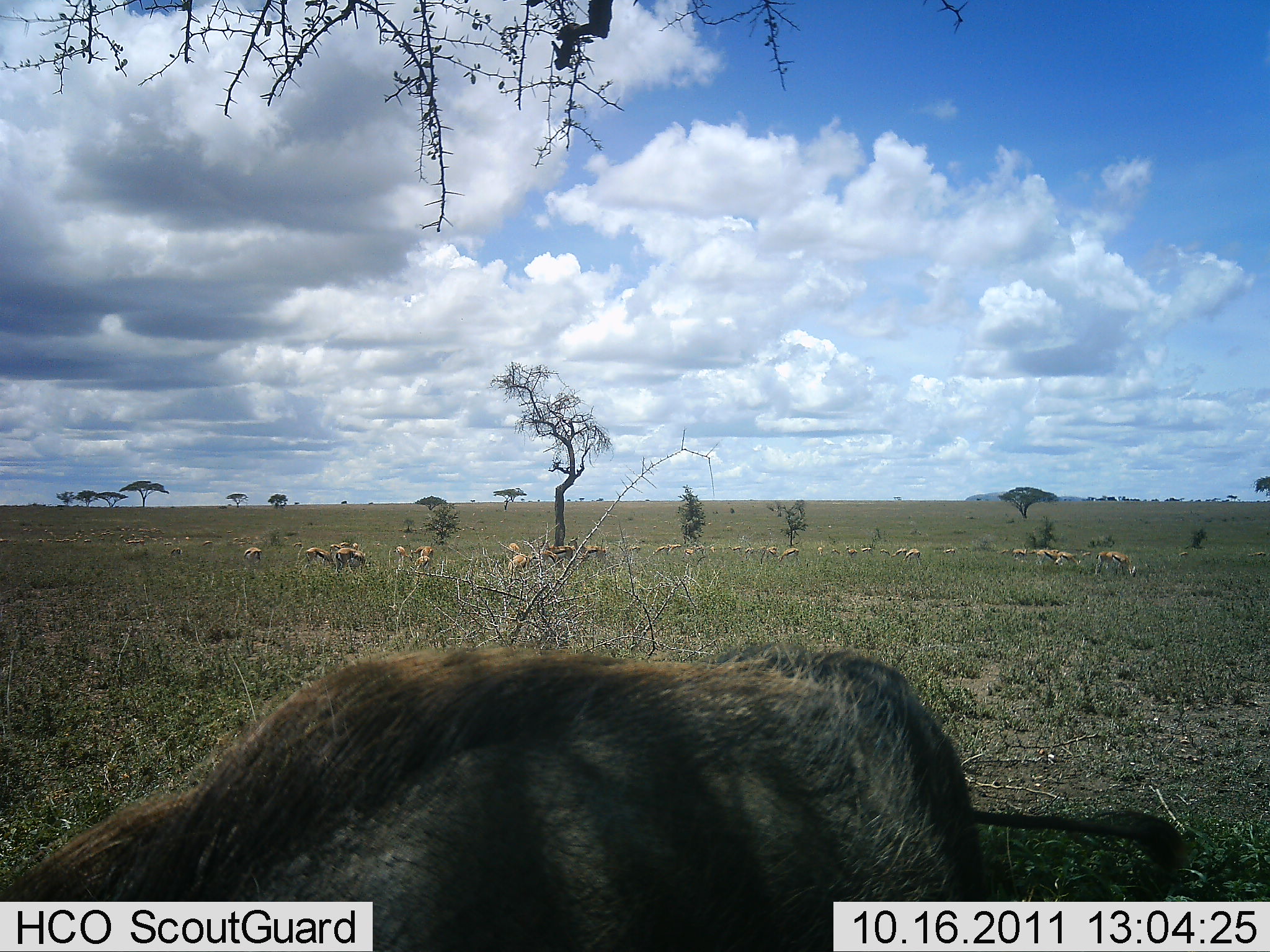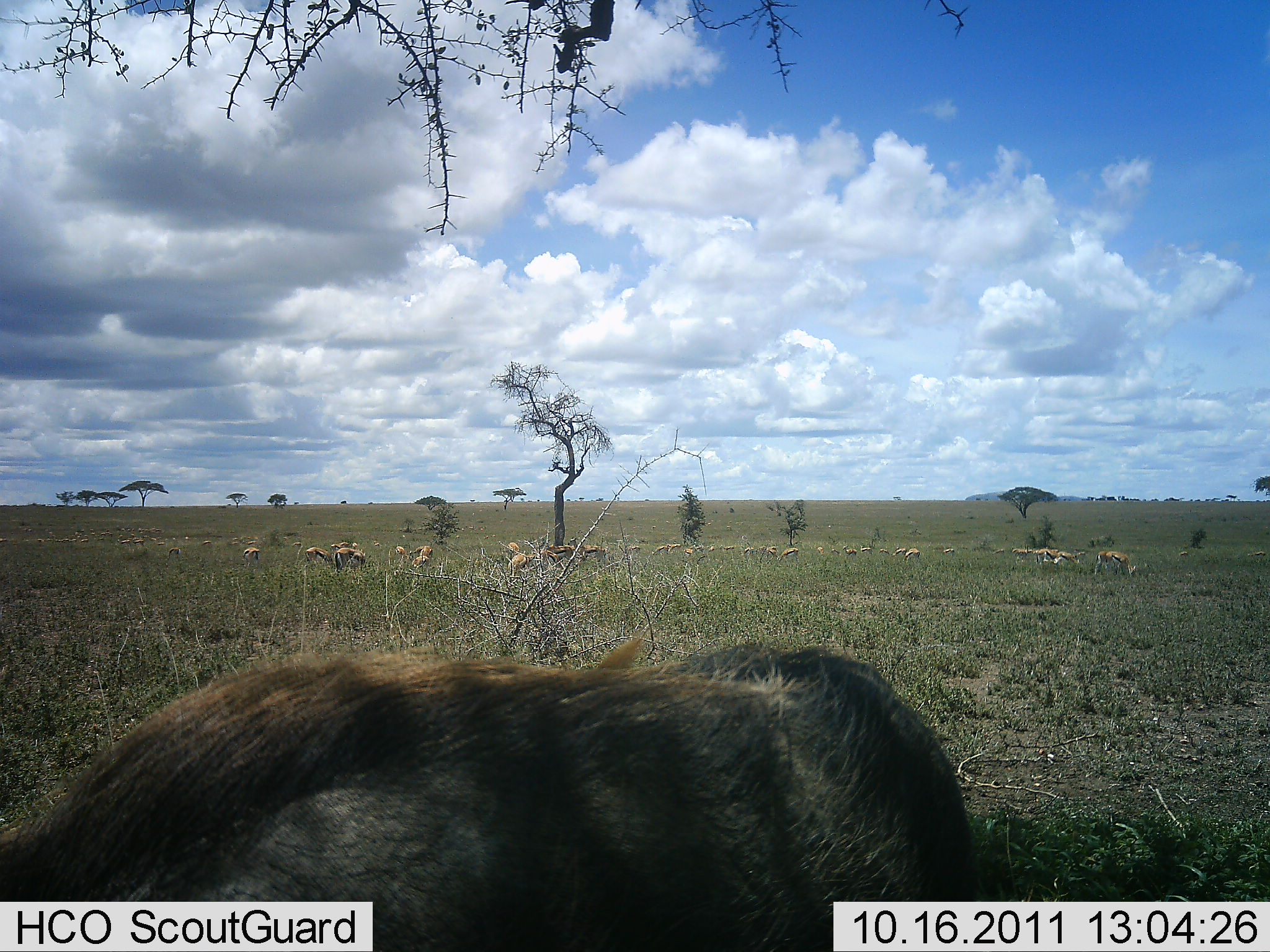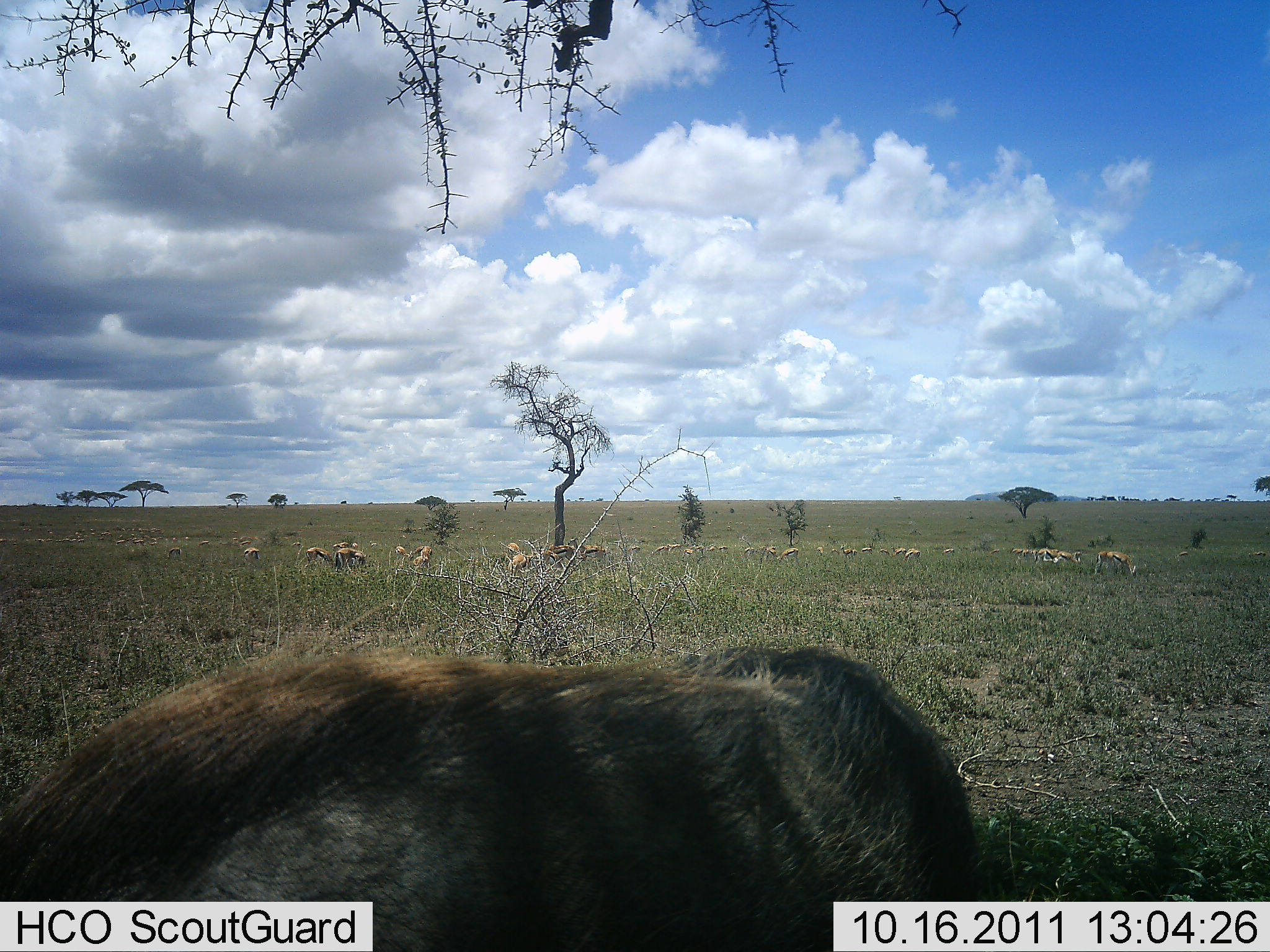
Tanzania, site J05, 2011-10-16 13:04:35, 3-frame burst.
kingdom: Animalia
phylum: Chordata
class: Mammalia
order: Artiodactyla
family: Bovidae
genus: Eudorcas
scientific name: Eudorcas thomsonii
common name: thomson's gazelle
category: gazellethomsons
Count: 11-50.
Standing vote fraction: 46%.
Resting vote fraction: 8%.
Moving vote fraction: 8%.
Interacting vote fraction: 0%.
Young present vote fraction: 0%.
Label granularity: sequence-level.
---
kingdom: Animalia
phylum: Chordata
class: Mammalia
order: Artiodactyla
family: Suidae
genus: Phacochoerus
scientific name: Phacochoerus africanus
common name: warthog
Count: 1.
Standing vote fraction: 33%.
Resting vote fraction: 27%.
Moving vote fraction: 13%.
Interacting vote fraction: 0%.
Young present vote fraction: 0%.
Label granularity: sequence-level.